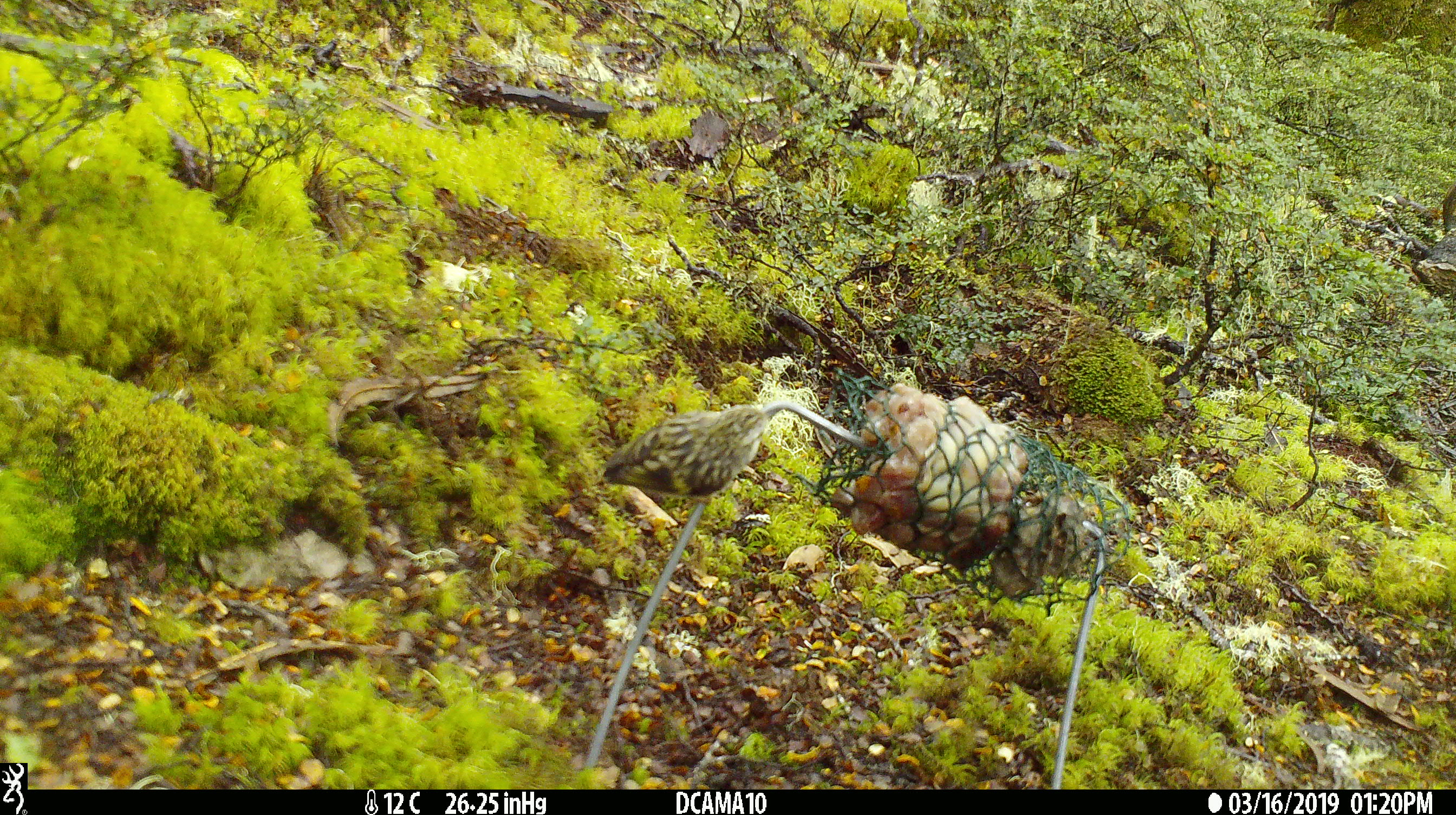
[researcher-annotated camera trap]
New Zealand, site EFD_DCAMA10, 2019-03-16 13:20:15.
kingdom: Animalia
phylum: Chordata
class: Aves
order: Passeriformes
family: Acanthisittidae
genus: Acanthisitta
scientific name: Acanthisitta chloris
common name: rifleman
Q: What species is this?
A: Rifleman (Acanthisitta chloris).